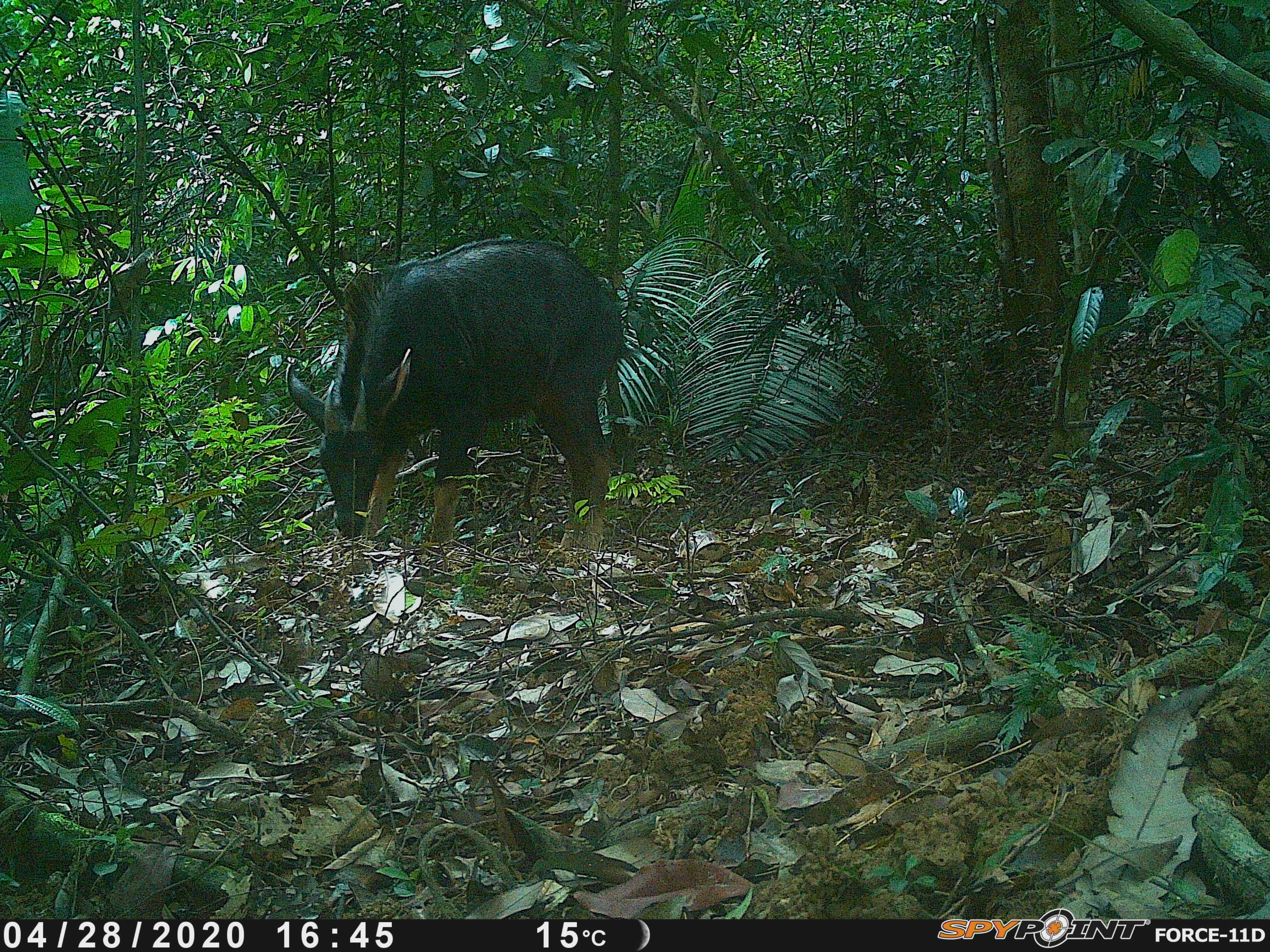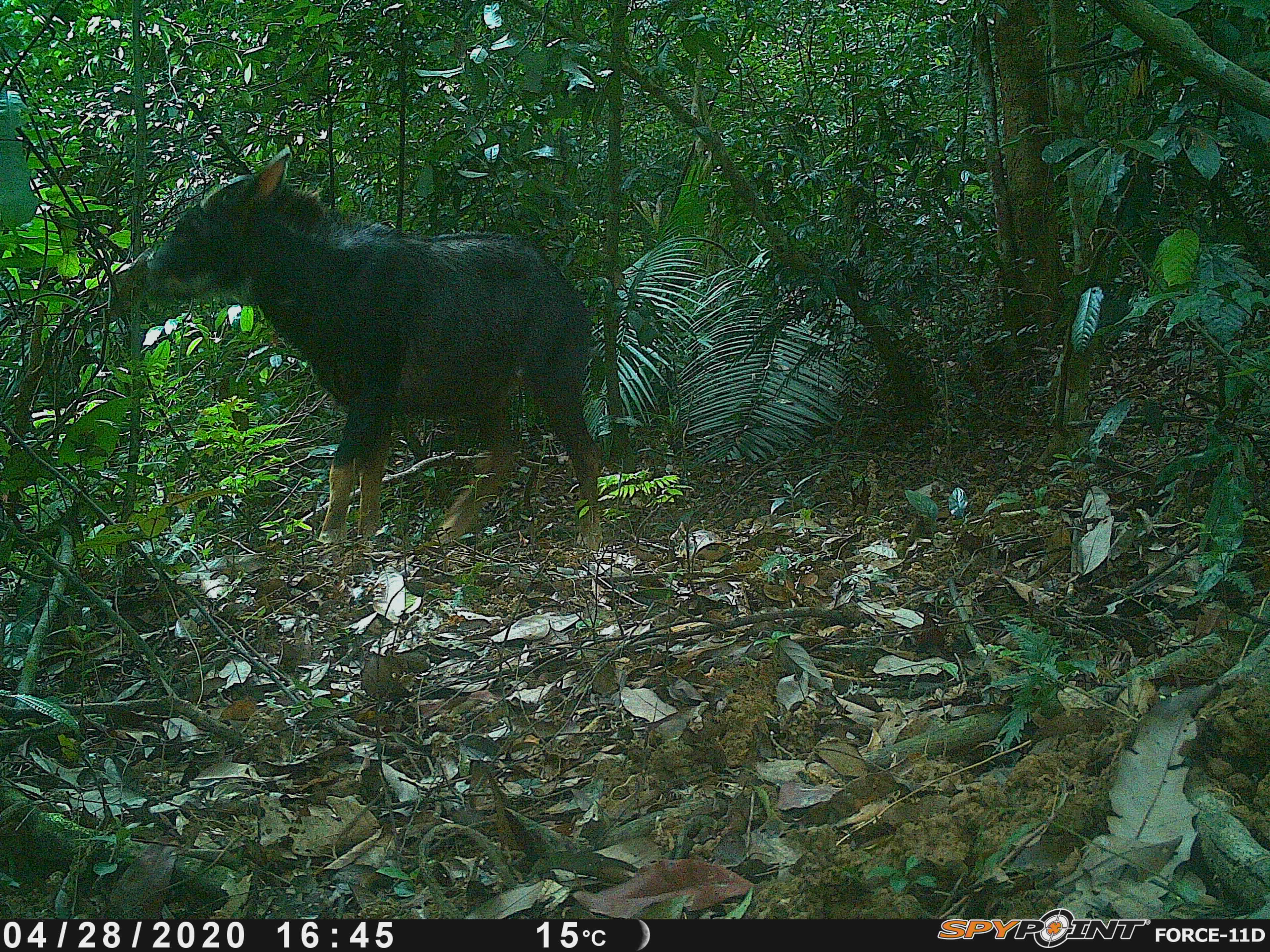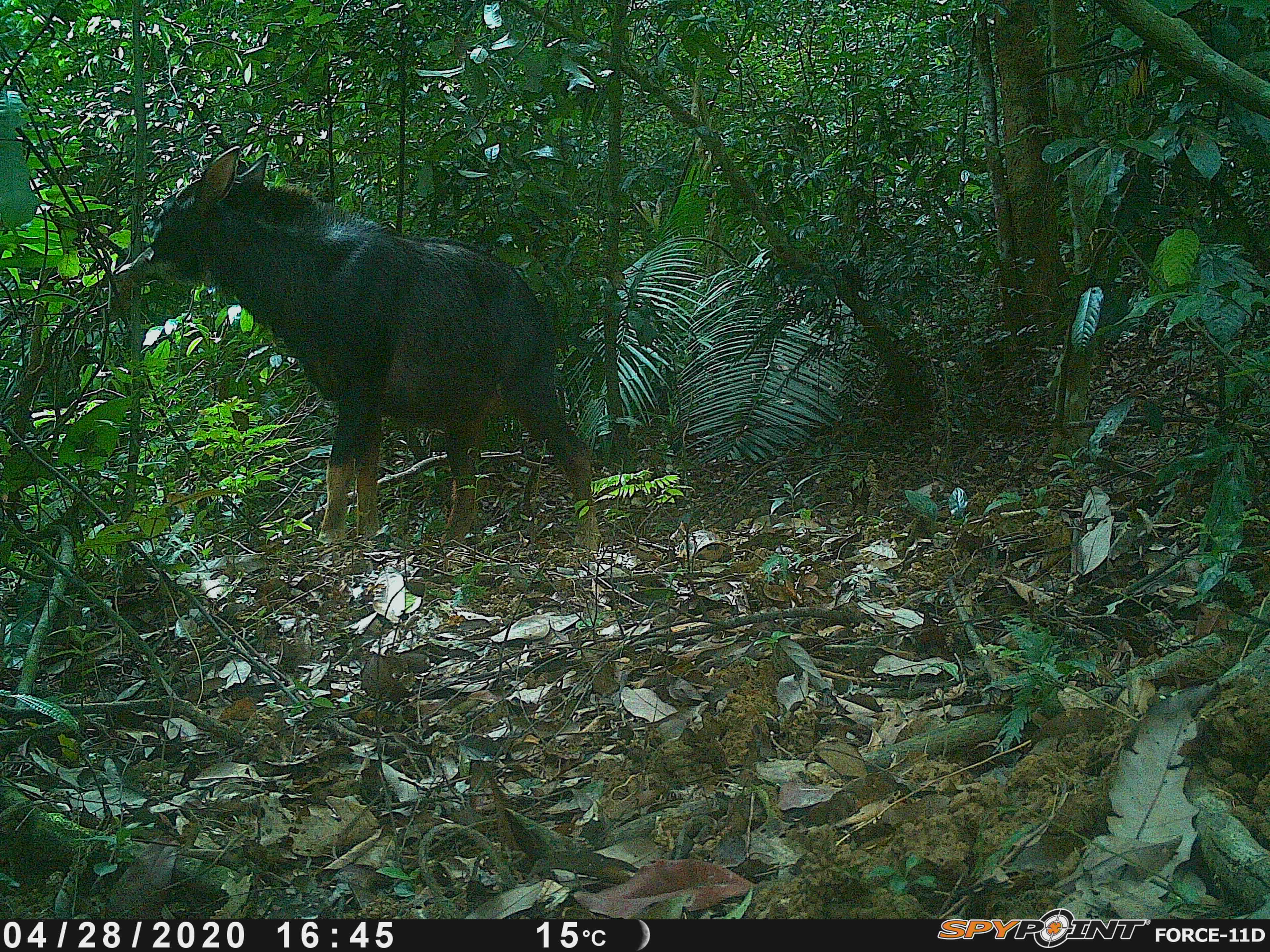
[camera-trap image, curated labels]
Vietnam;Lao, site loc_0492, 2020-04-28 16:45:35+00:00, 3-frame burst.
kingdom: Animalia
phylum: Chordata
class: Mammalia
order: Artiodactyla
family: Bovidae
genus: Capricornis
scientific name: Capricornis sumatraensis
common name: chinese serow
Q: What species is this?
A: Chinese serow (Capricornis sumatraensis).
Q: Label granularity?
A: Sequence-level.